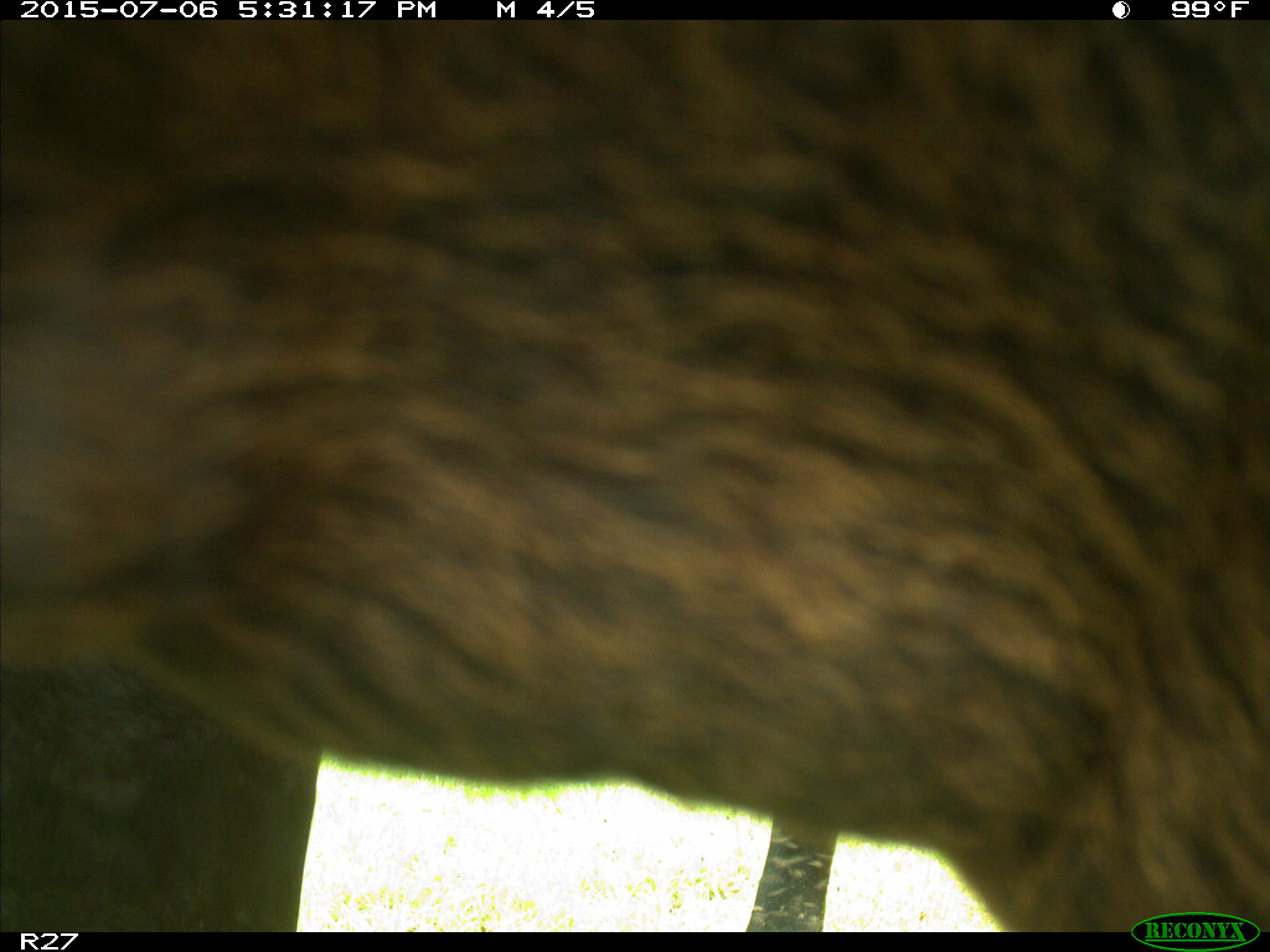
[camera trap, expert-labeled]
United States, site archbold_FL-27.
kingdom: Animalia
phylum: Chordata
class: Mammalia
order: Artiodactyla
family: Bovidae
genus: Bos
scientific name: Bos taurus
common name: domestic cow